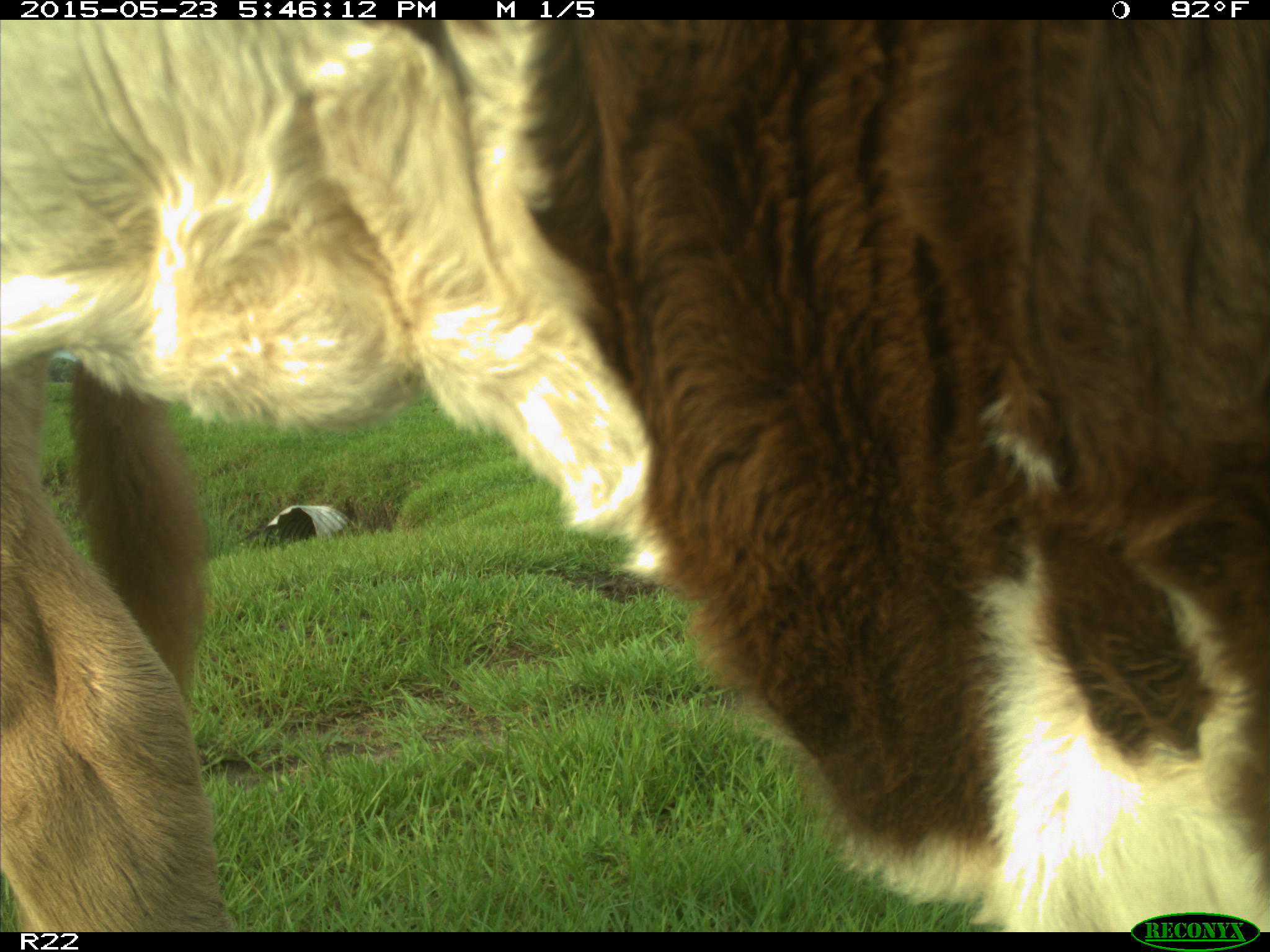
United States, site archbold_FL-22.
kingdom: Animalia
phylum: Chordata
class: Mammalia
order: Artiodactyla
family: Bovidae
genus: Bos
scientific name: Bos taurus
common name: domestic cow